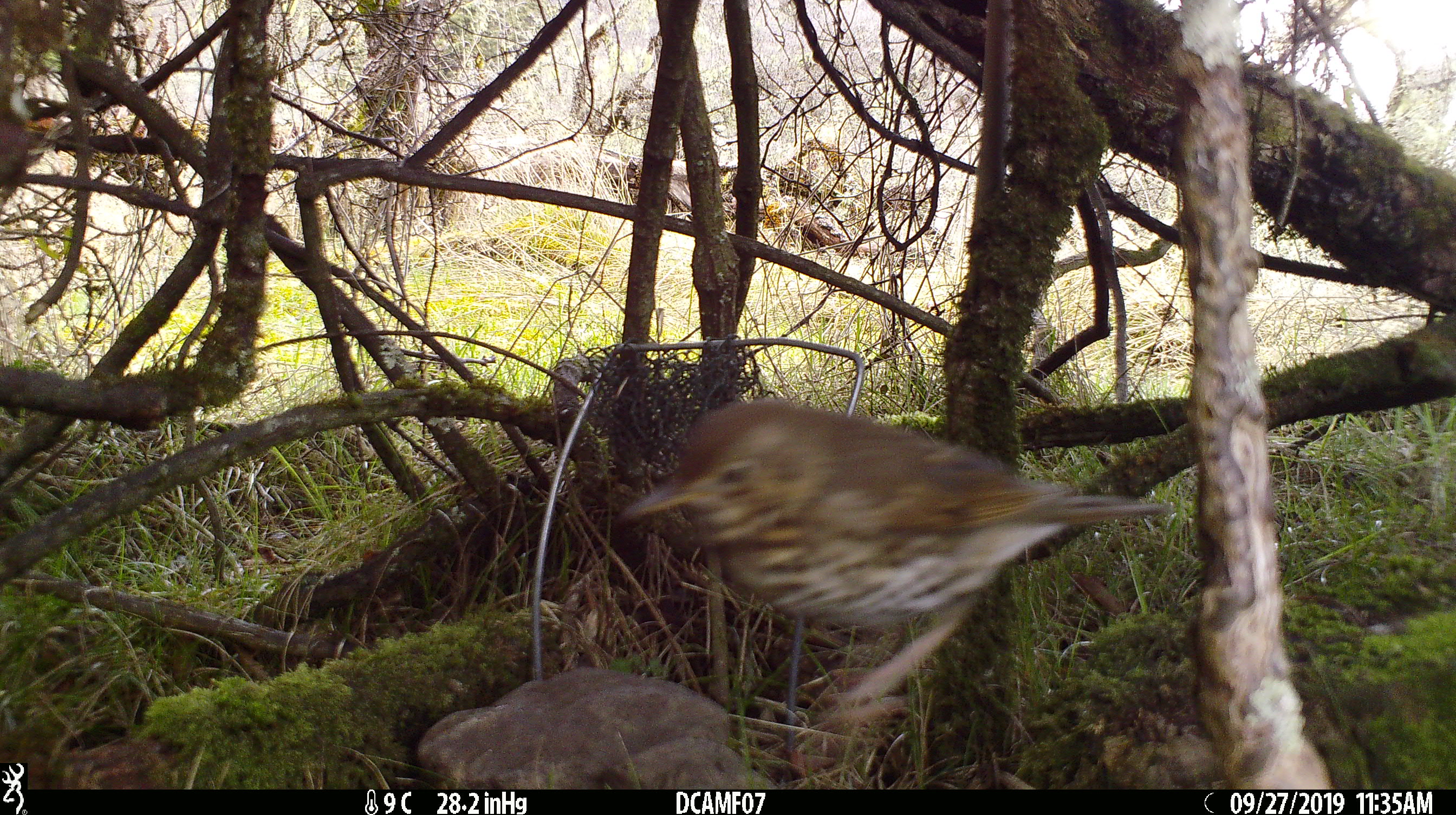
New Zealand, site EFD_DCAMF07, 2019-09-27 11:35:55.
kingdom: Animalia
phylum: Chordata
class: Aves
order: Passeriformes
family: Turdidae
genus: Turdus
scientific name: Turdus philomelos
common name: song thrush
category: thrush